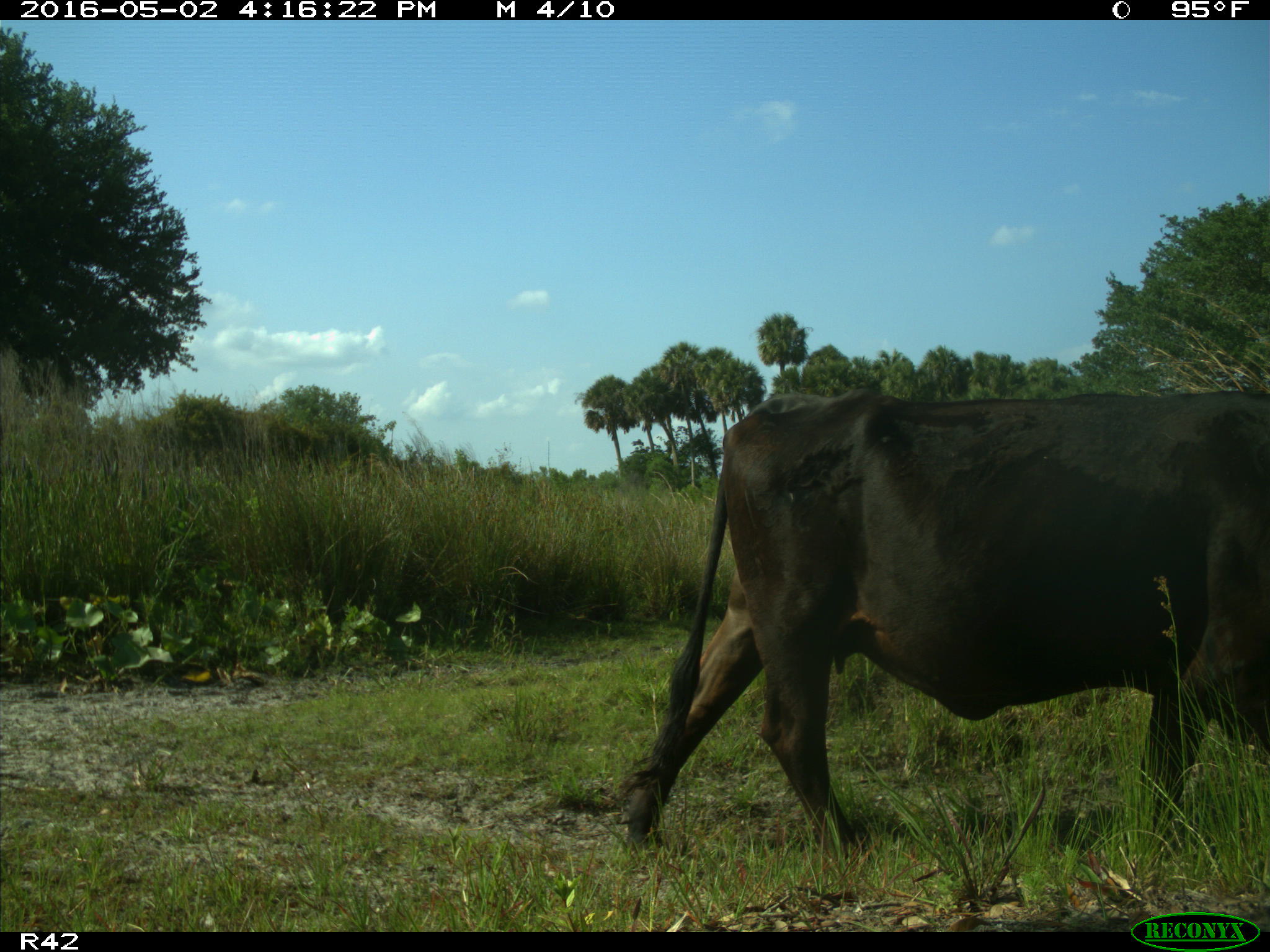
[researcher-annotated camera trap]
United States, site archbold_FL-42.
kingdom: Animalia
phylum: Chordata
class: Mammalia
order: Artiodactyla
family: Bovidae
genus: Bos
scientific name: Bos taurus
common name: domestic cow